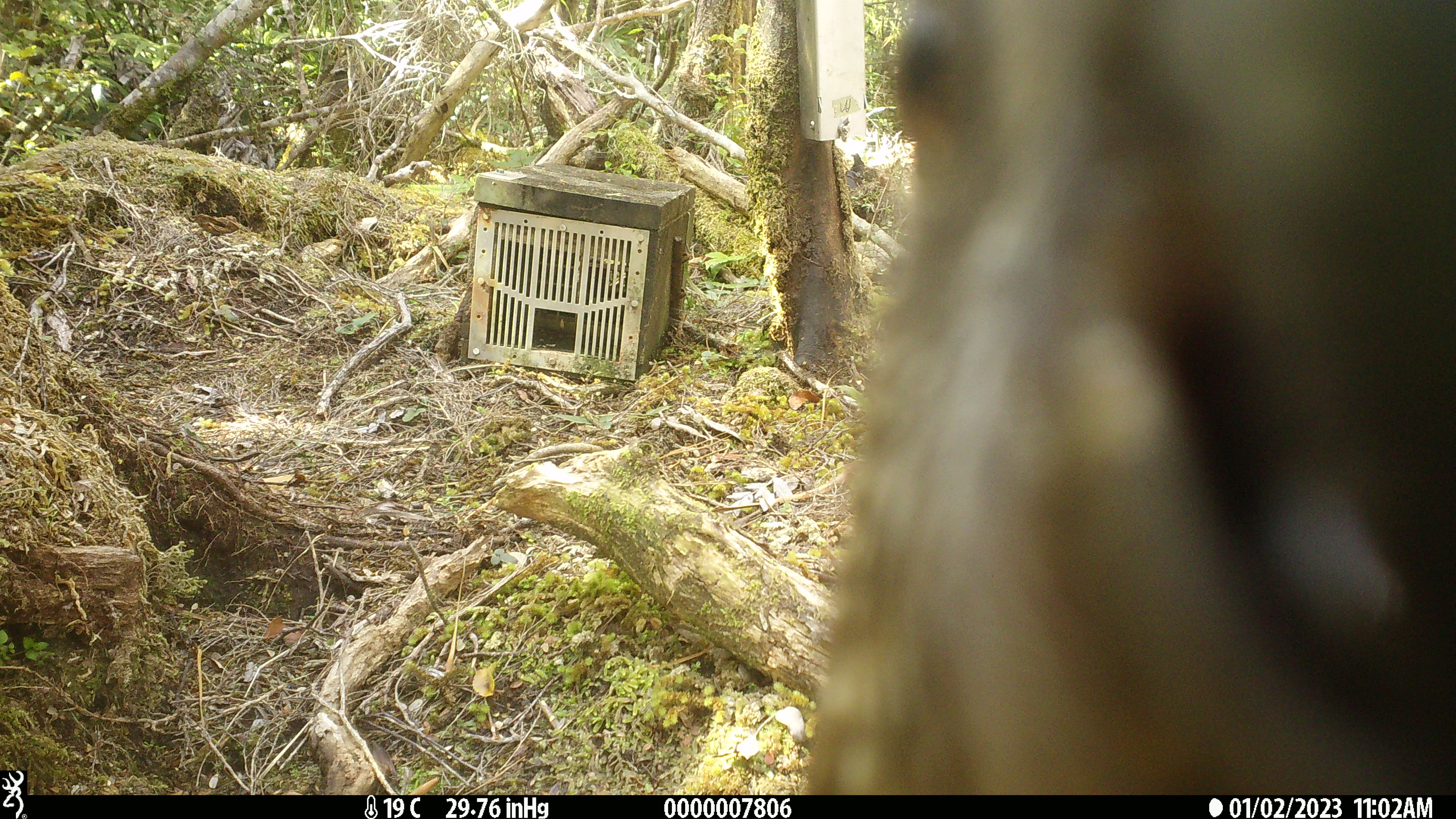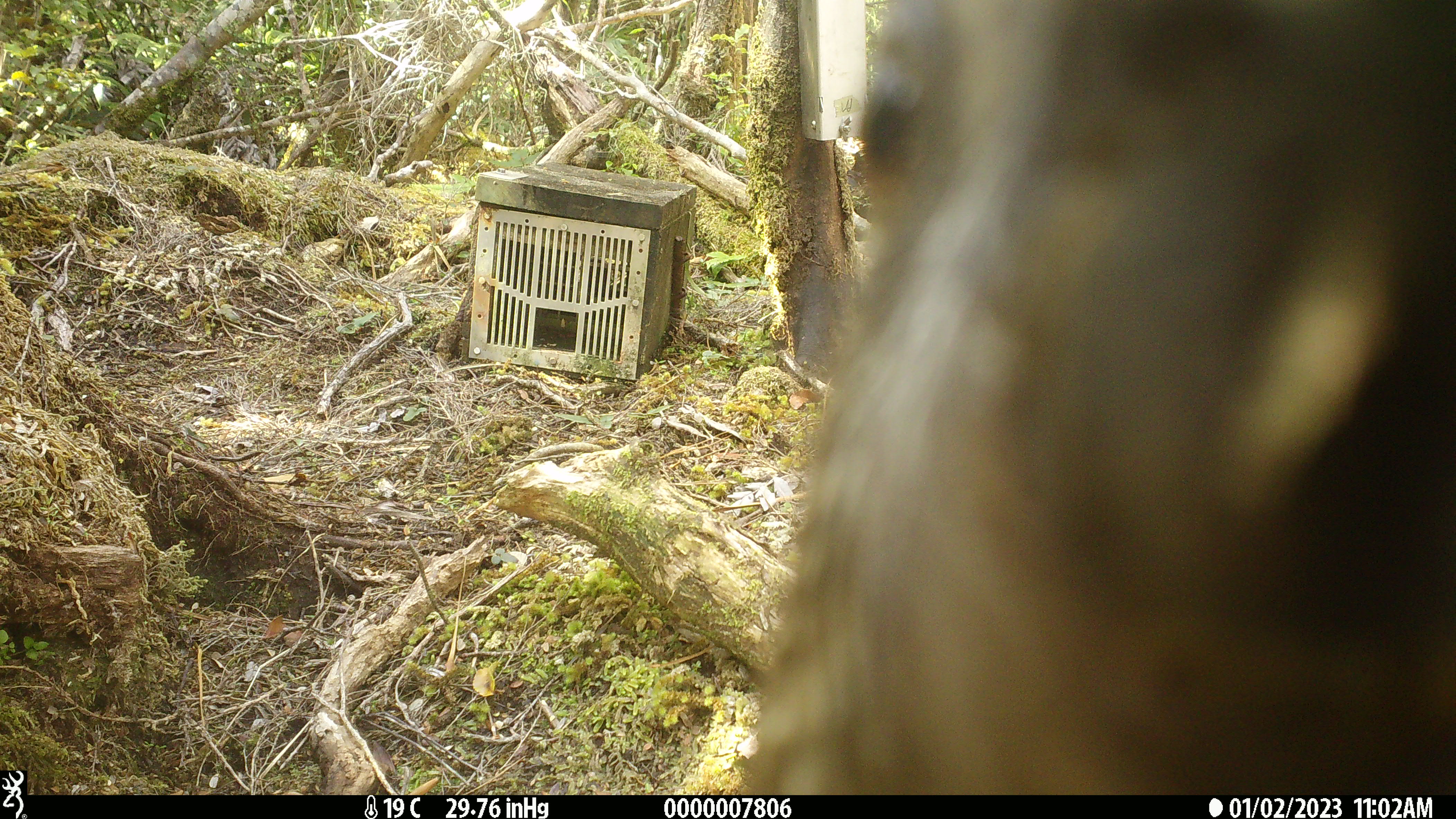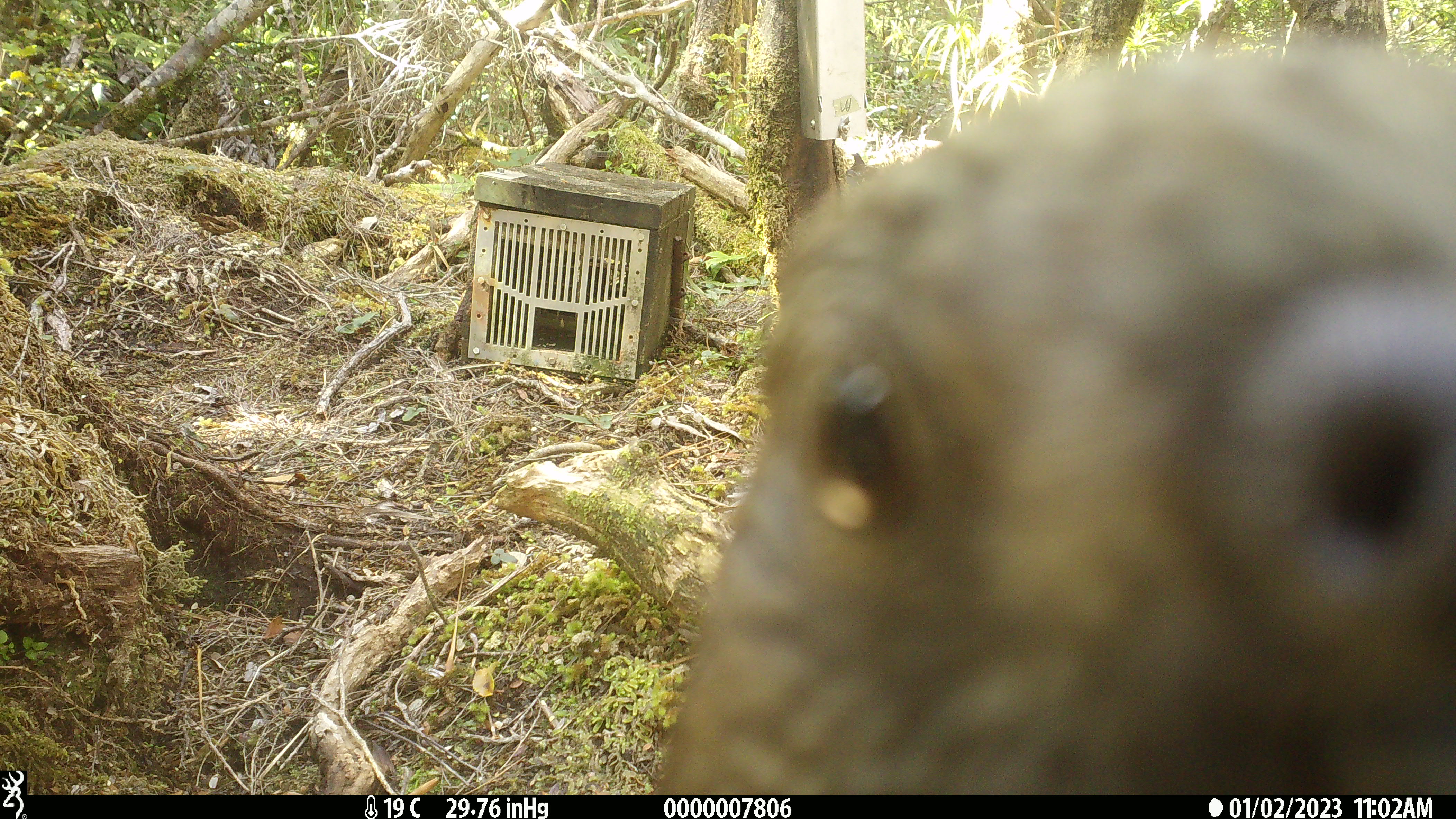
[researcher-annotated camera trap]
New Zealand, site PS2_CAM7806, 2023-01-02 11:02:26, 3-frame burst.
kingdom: Animalia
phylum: Chordata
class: Aves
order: Psittaciformes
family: Strigopidae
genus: Nestor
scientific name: Nestor notabilis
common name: kea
Kea (Nestor notabilis).